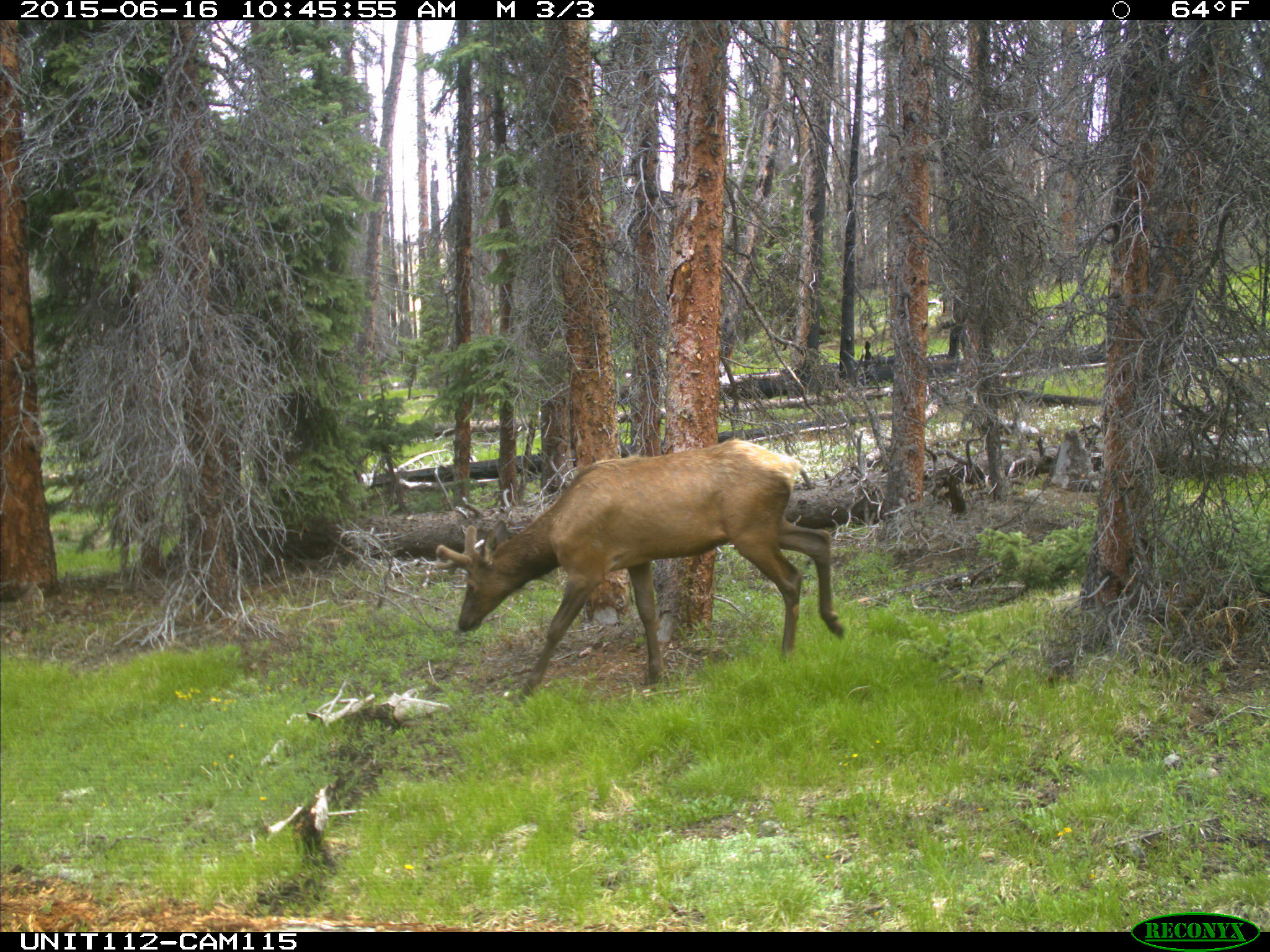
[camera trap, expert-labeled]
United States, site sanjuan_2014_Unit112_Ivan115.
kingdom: Animalia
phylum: Chordata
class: Mammalia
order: Artiodactyla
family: Cervidae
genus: Cervus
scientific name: Cervus elaphus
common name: red deer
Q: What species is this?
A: Cervus elaphus (red deer).